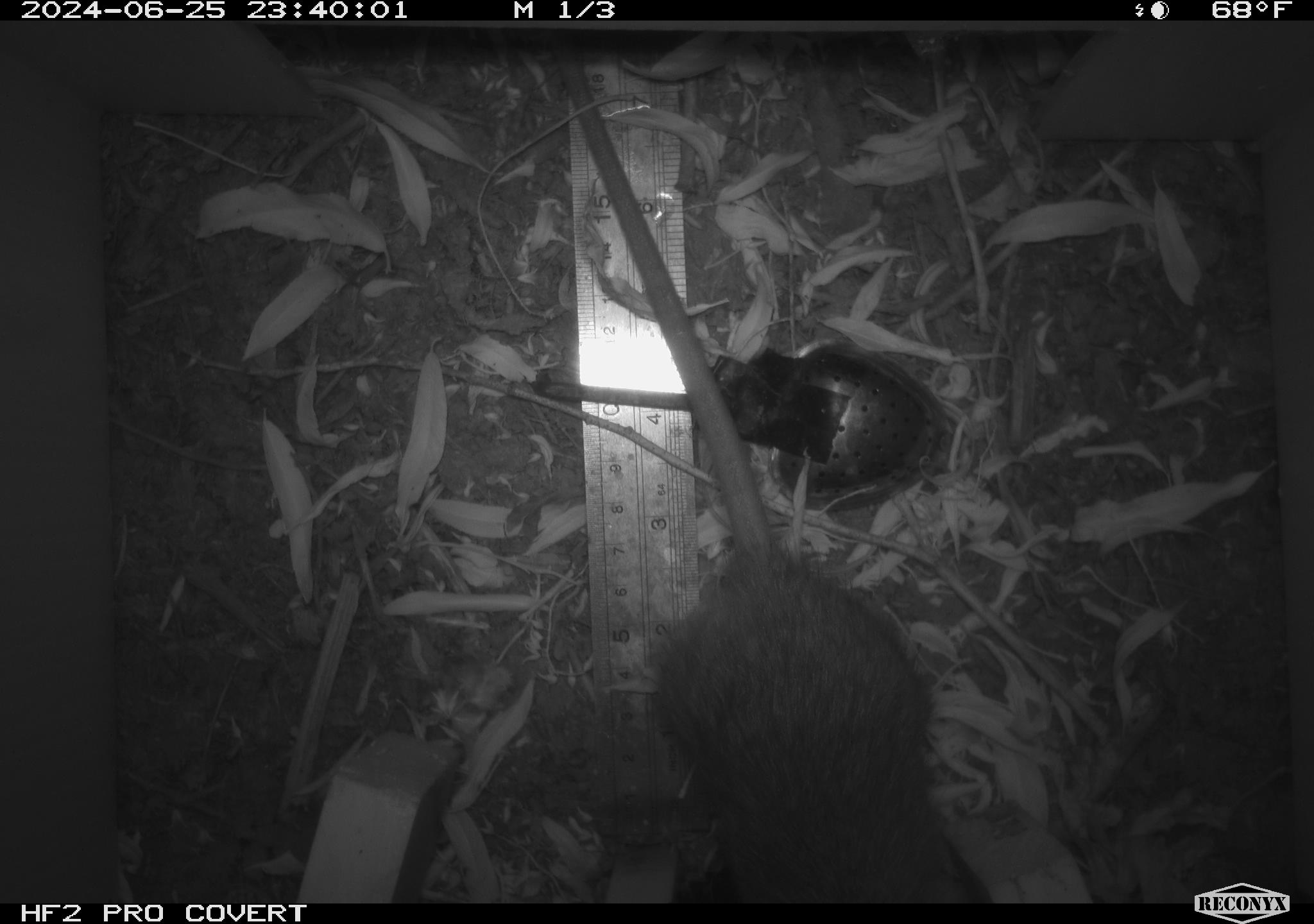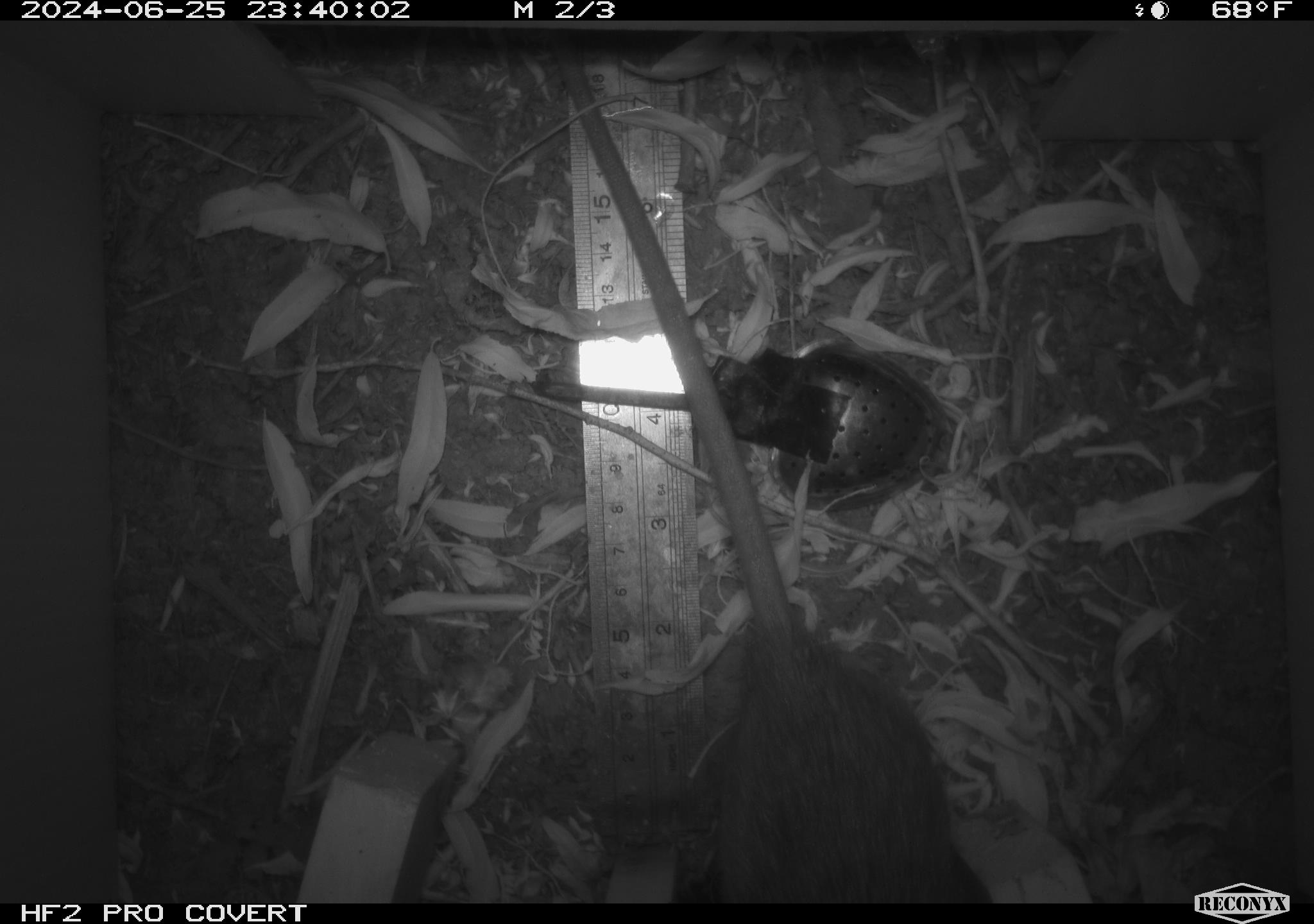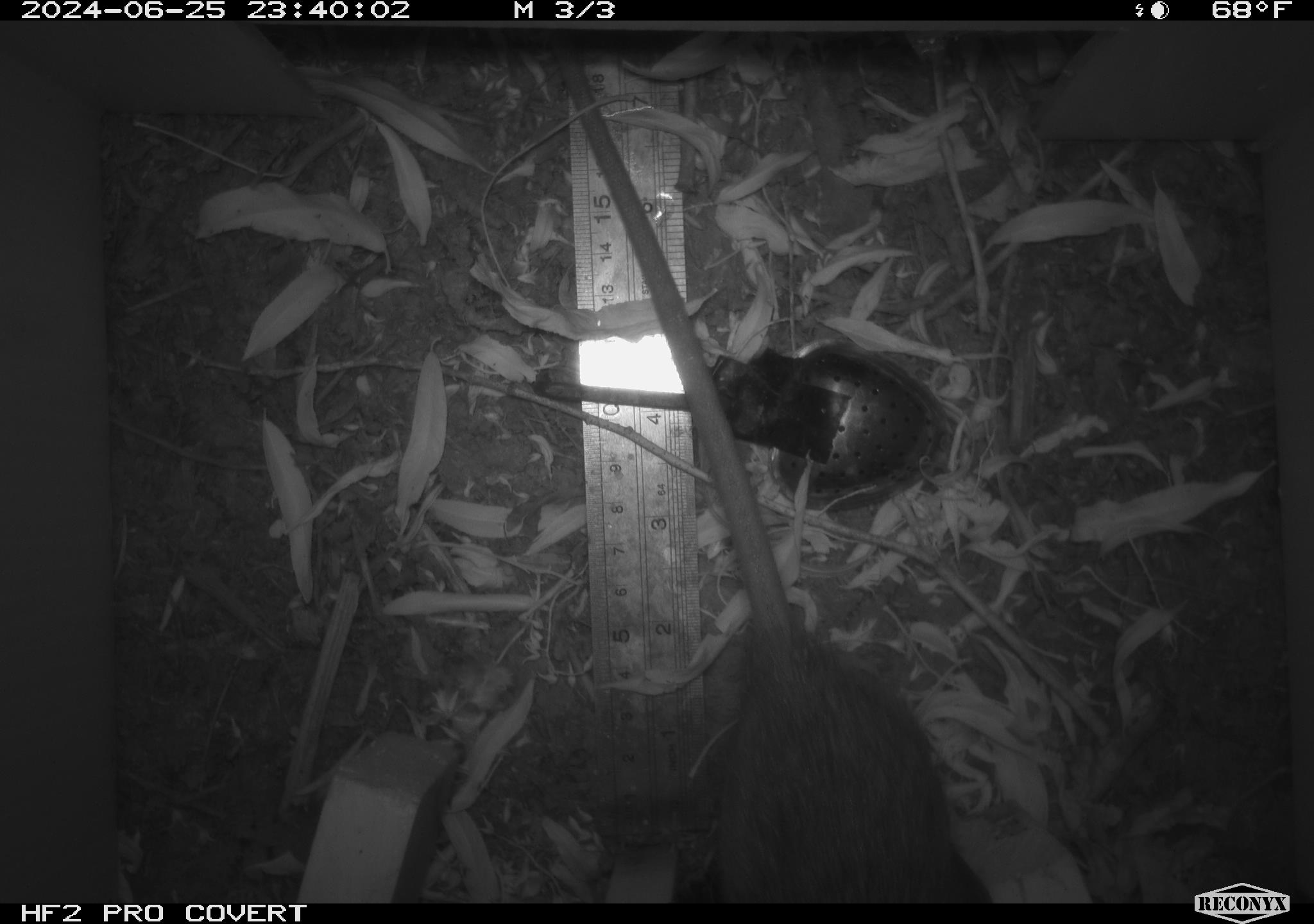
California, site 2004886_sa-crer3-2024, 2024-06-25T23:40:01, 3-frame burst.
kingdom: Animalia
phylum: Chordata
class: Mammalia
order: Rodentia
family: Muridae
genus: Rattus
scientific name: Rattus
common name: rat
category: rattus species